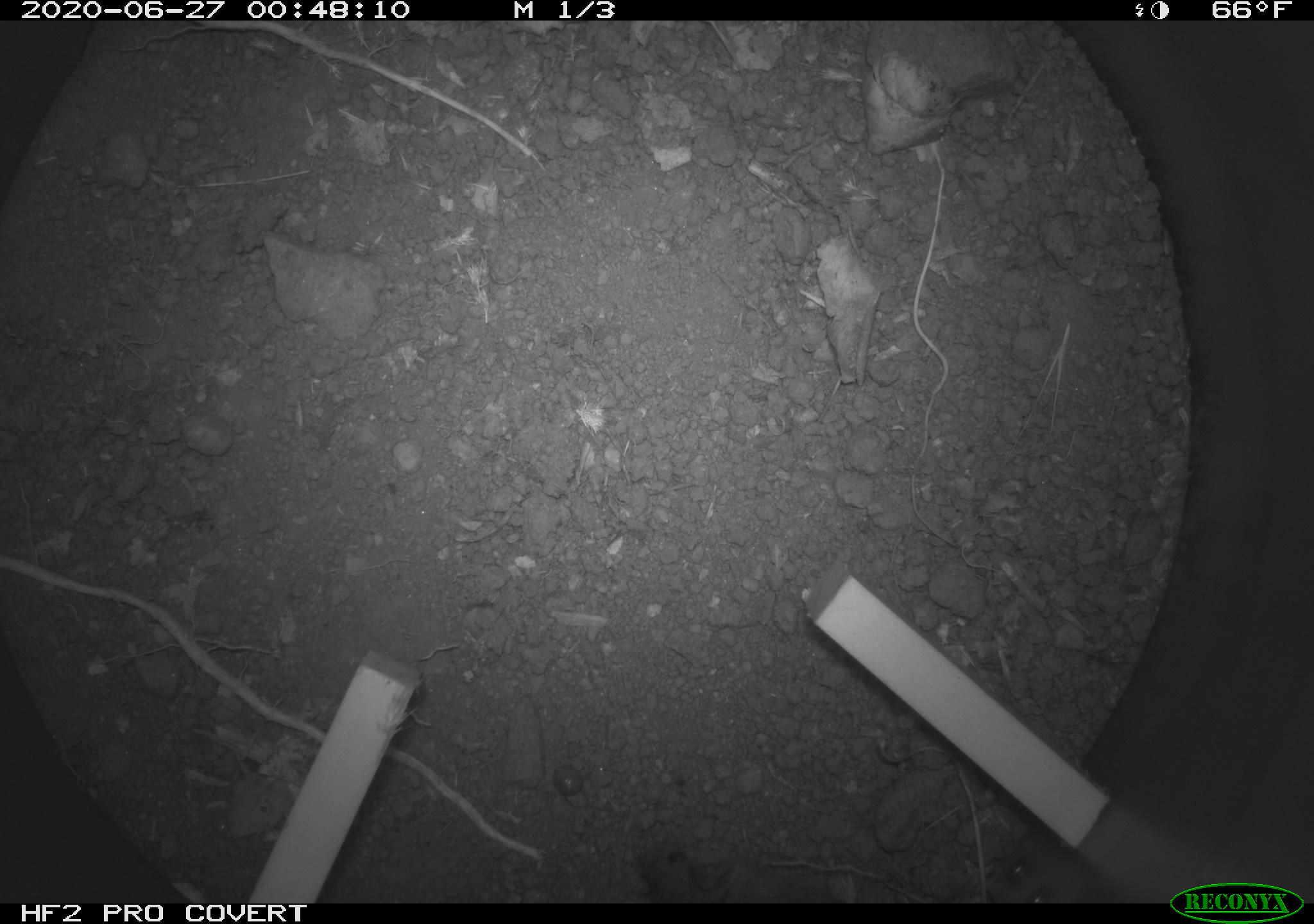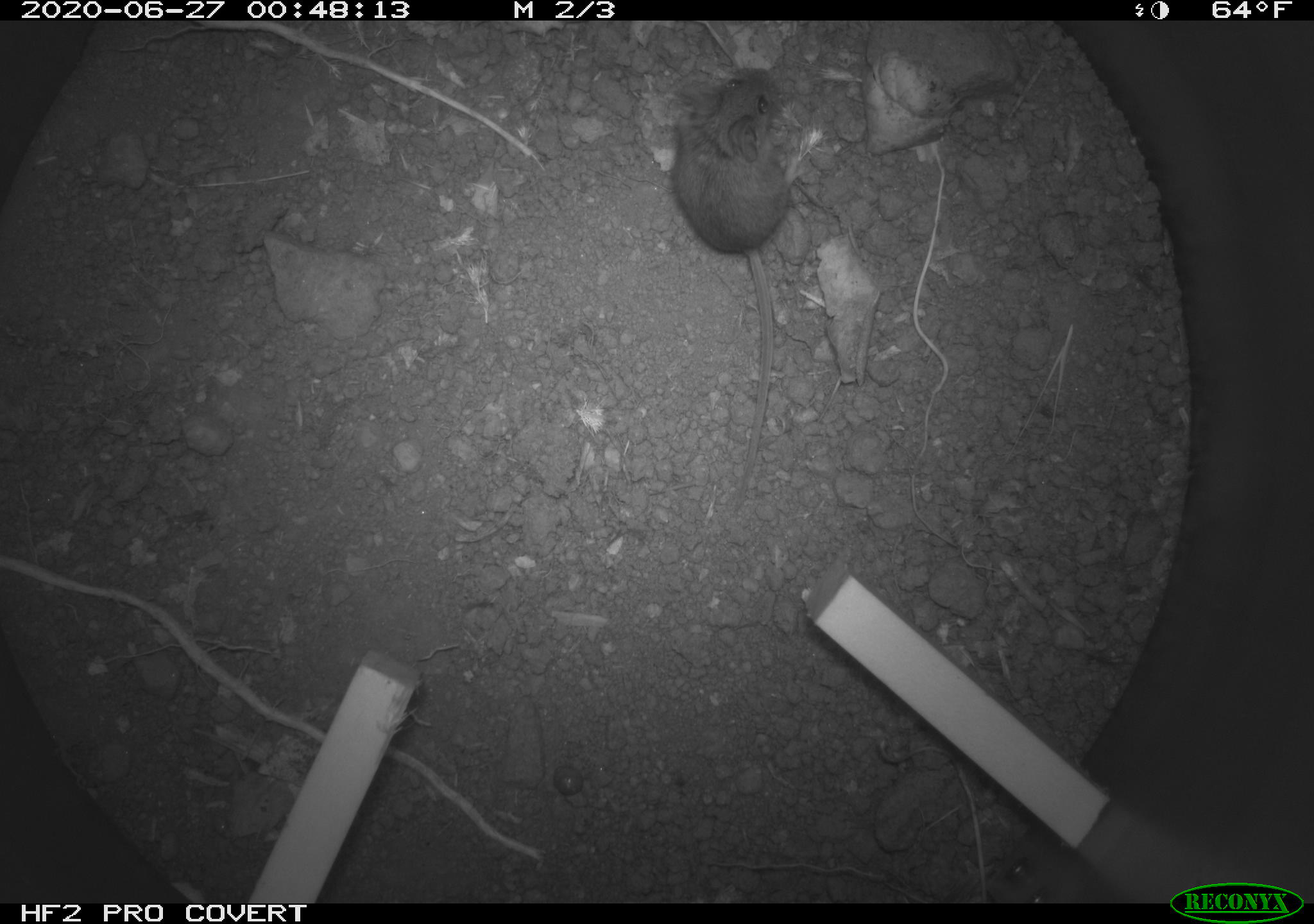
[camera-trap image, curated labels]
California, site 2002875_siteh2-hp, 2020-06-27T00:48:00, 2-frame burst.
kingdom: Animalia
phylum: Chordata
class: Mammalia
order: Rodentia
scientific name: Rodentia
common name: rodent